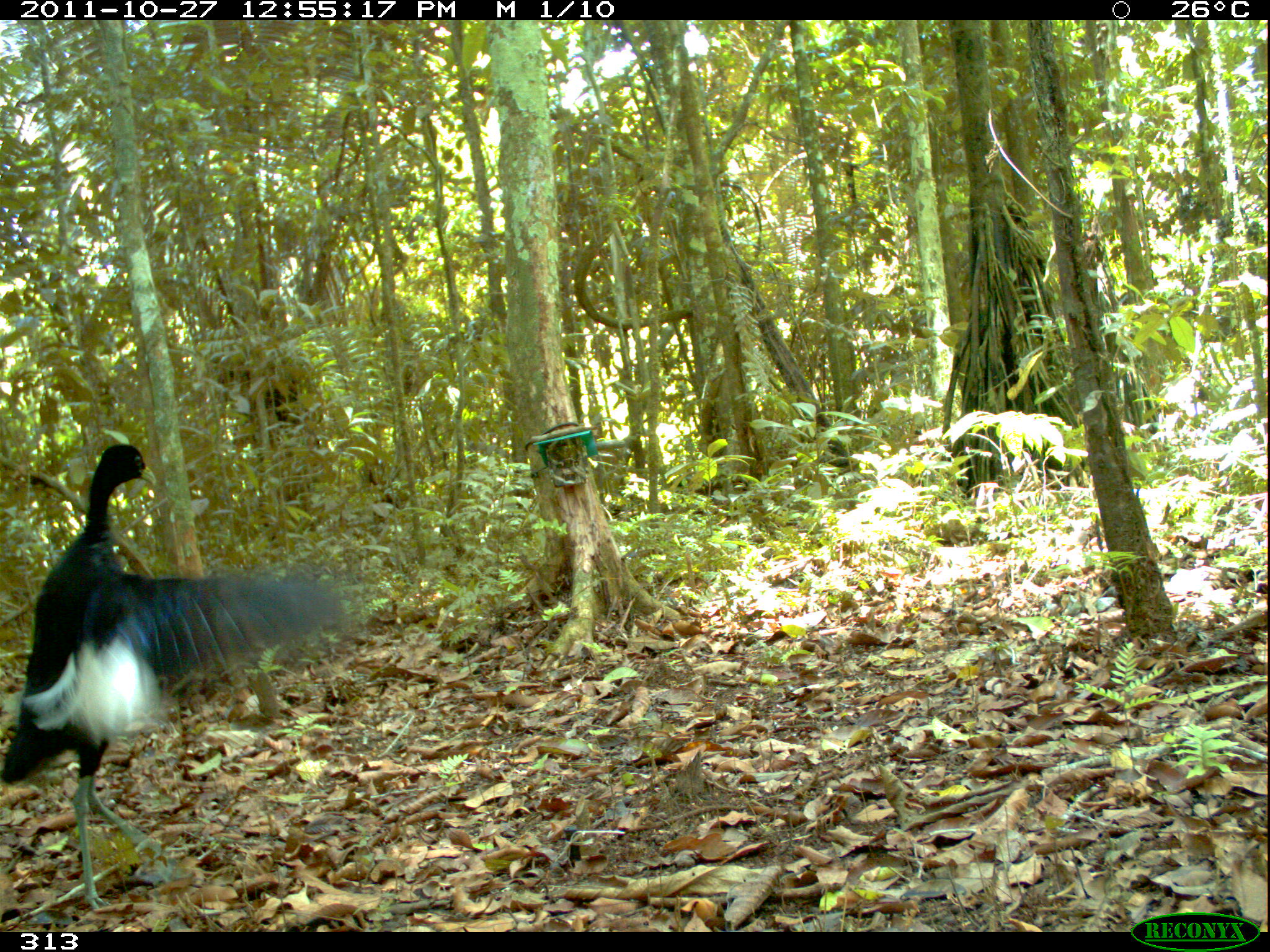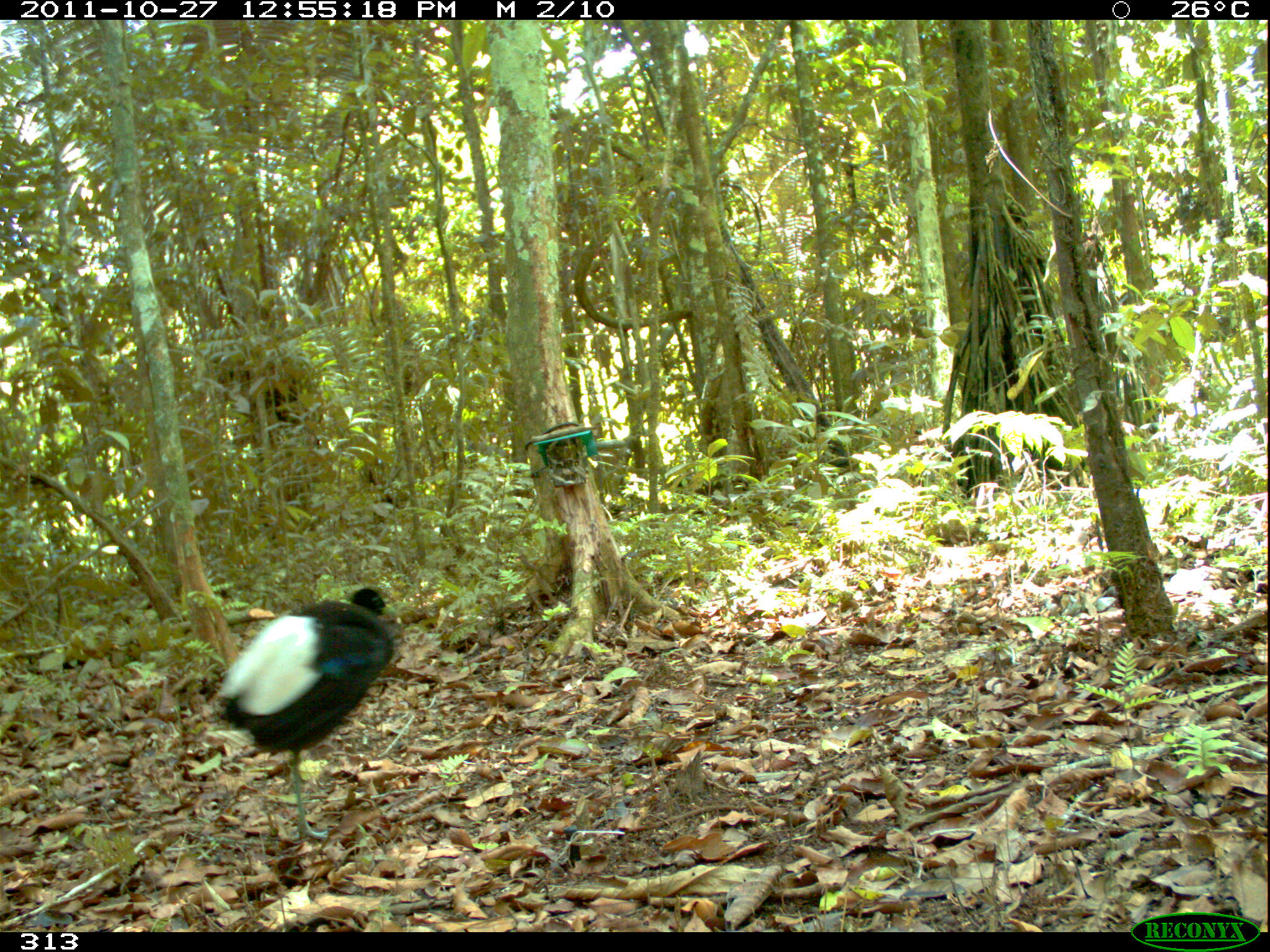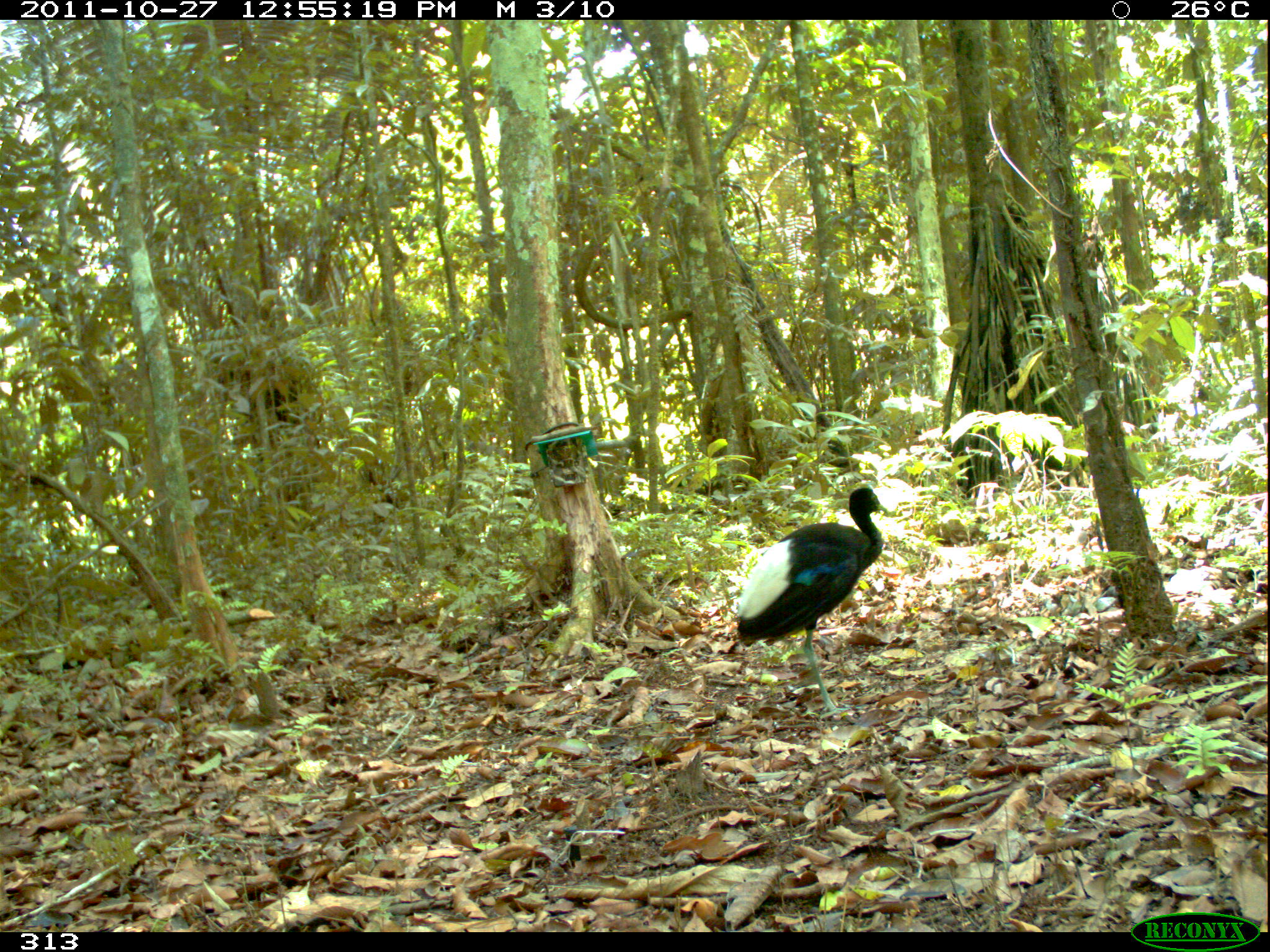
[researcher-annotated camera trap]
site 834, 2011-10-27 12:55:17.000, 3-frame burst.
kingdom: Animalia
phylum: Chordata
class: Aves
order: Gruiformes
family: Psophiidae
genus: Psophia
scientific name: Psophia leucoptera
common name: pale-winged trumpeter